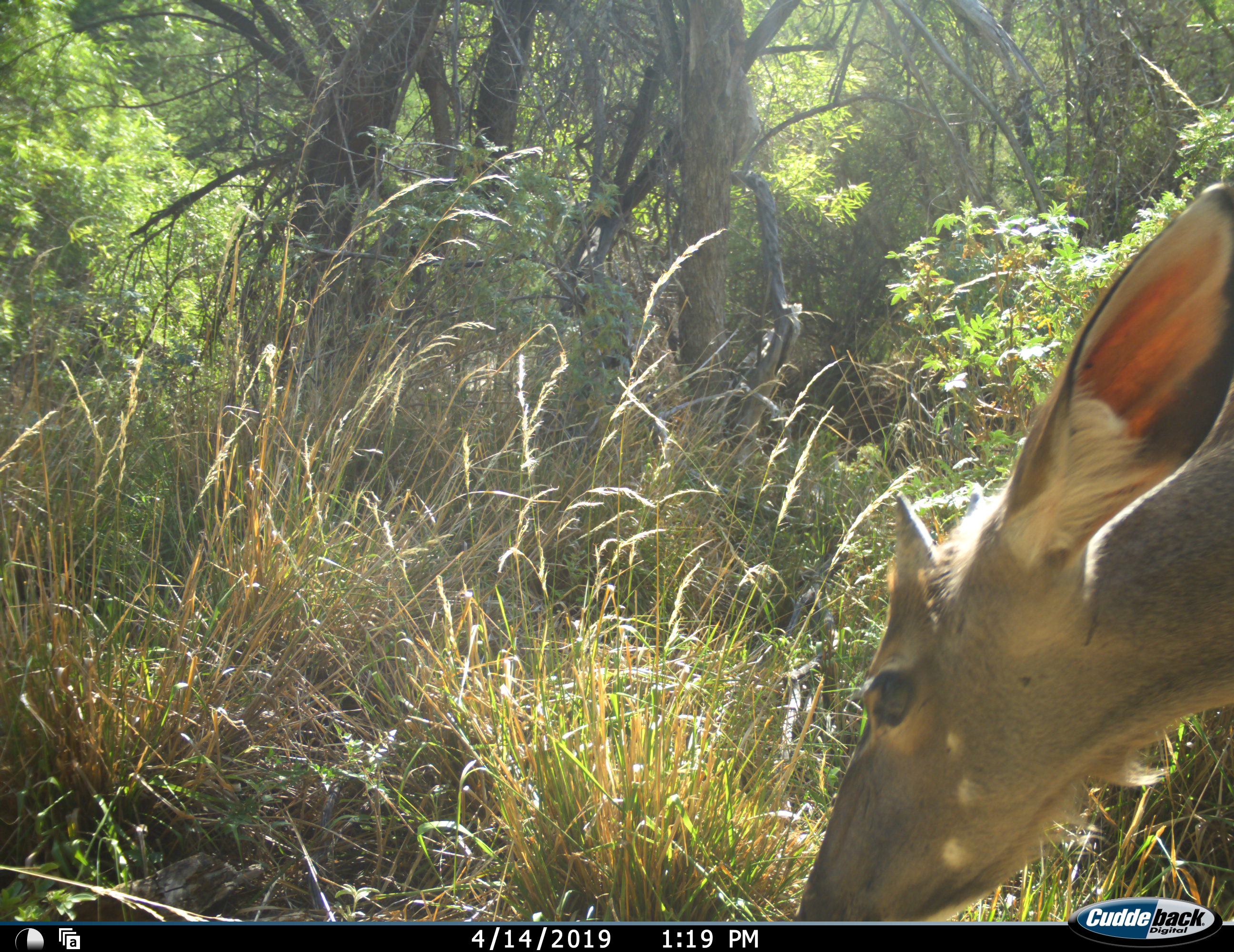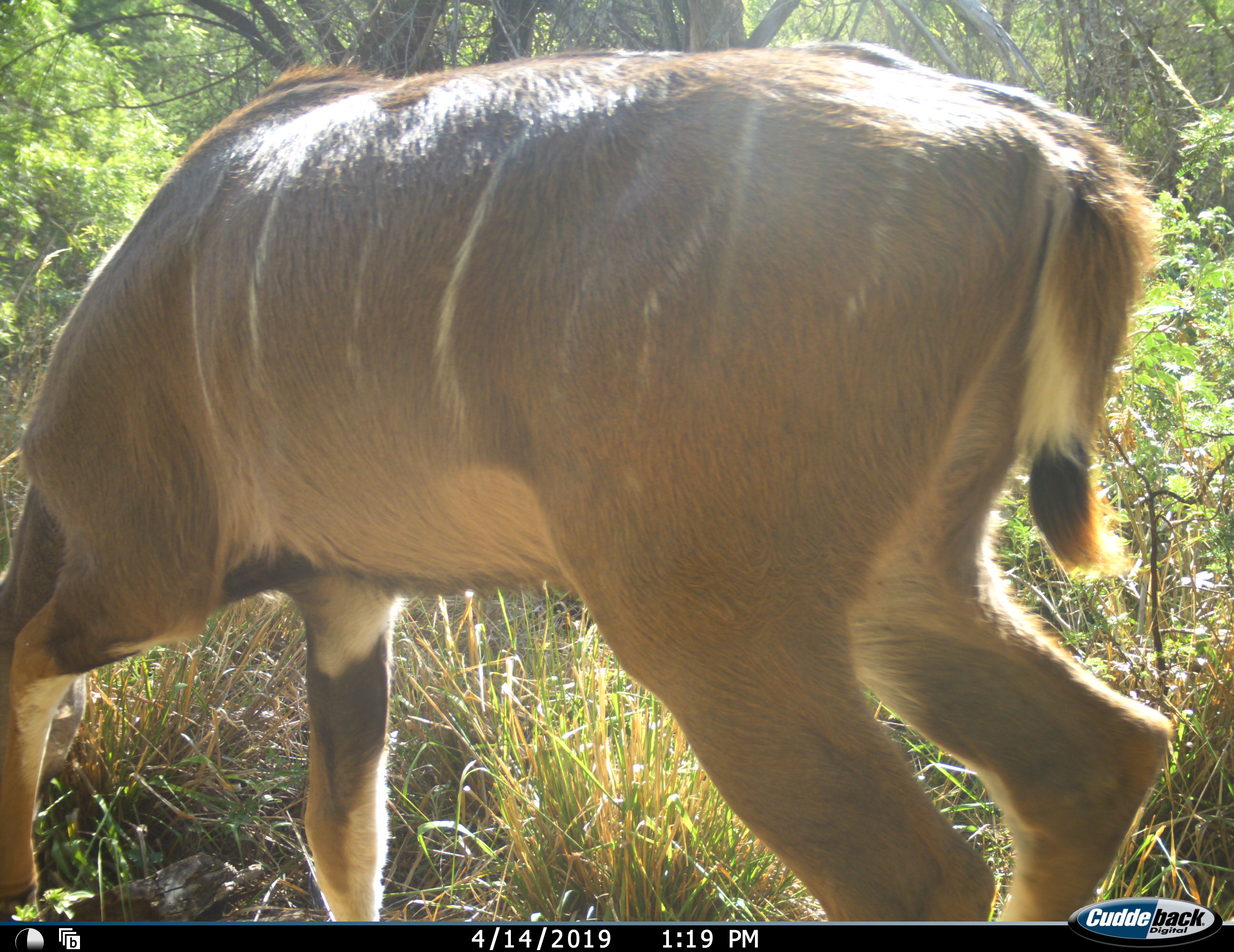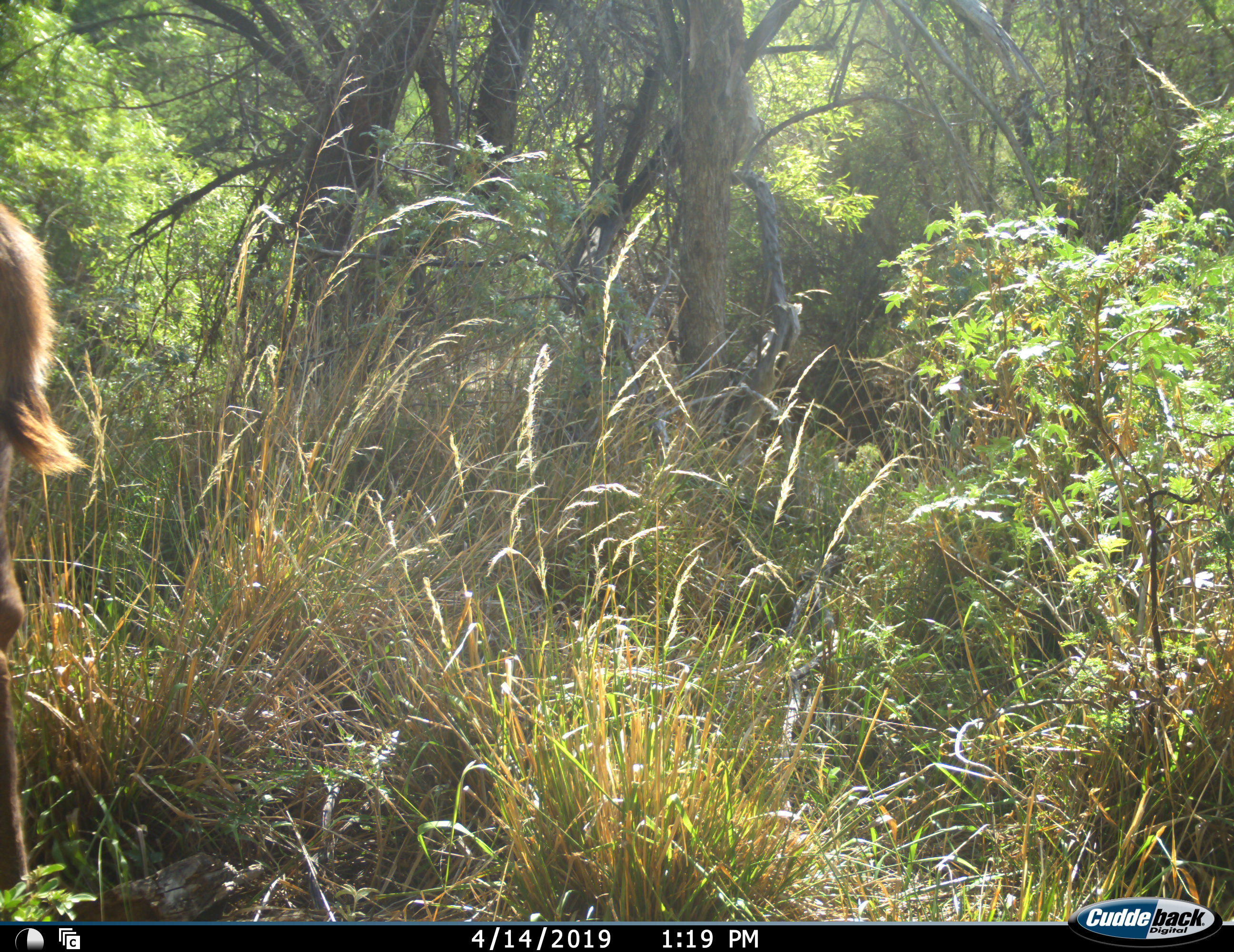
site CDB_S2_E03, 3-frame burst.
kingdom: Animalia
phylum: Chordata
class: Mammalia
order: Artiodactyla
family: Bovidae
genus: Tragelaphus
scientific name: Tragelaphus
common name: kudu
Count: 1.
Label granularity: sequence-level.